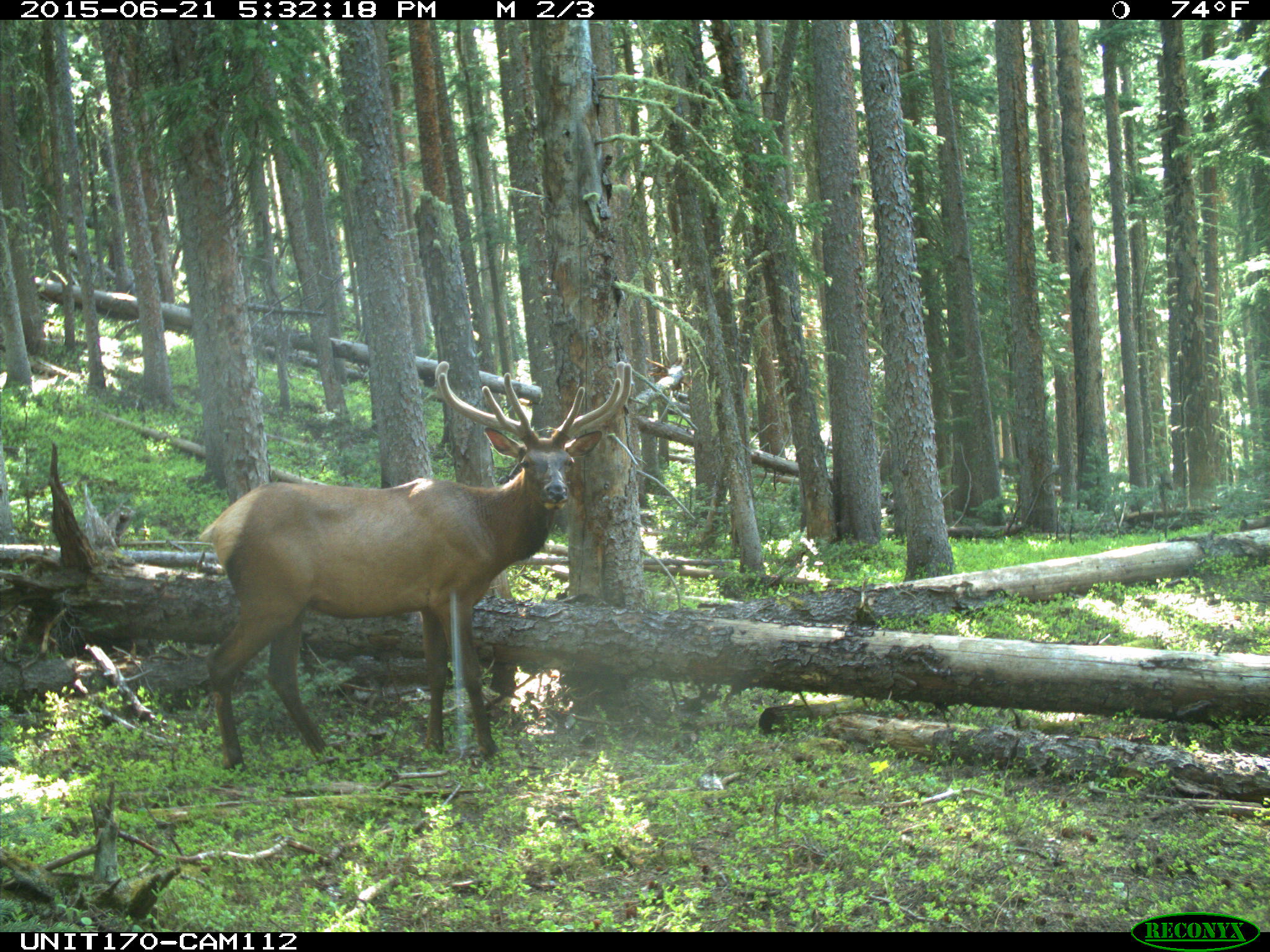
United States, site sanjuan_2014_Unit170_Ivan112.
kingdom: Animalia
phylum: Chordata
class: Mammalia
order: Artiodactyla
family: Cervidae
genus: Cervus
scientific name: Cervus elaphus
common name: red deer